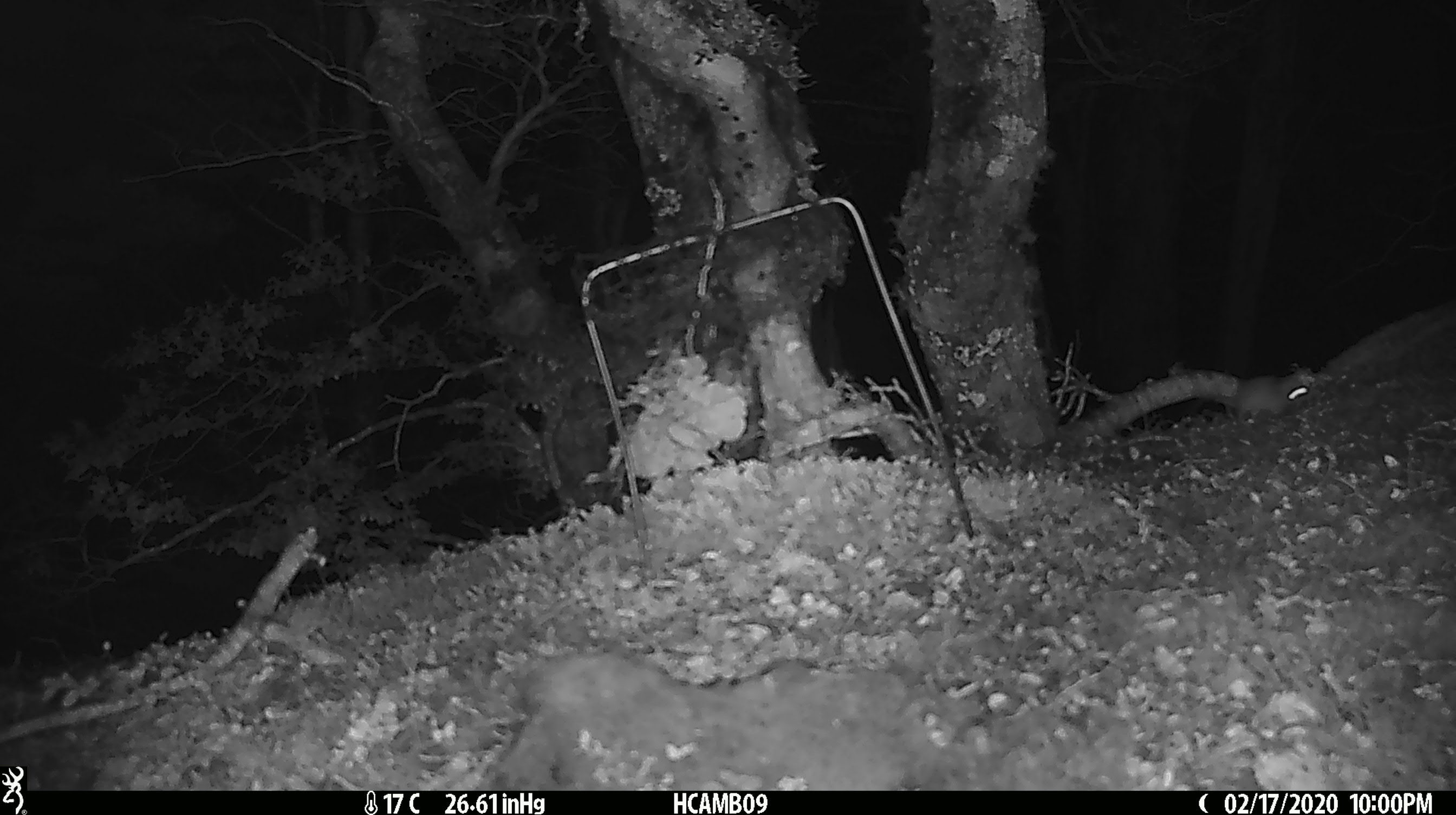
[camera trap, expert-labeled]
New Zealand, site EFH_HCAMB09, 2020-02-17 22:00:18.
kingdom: Animalia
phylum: Chordata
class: Mammalia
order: Rodentia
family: Muridae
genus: Mus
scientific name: Mus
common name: mouse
Mouse (Mus).